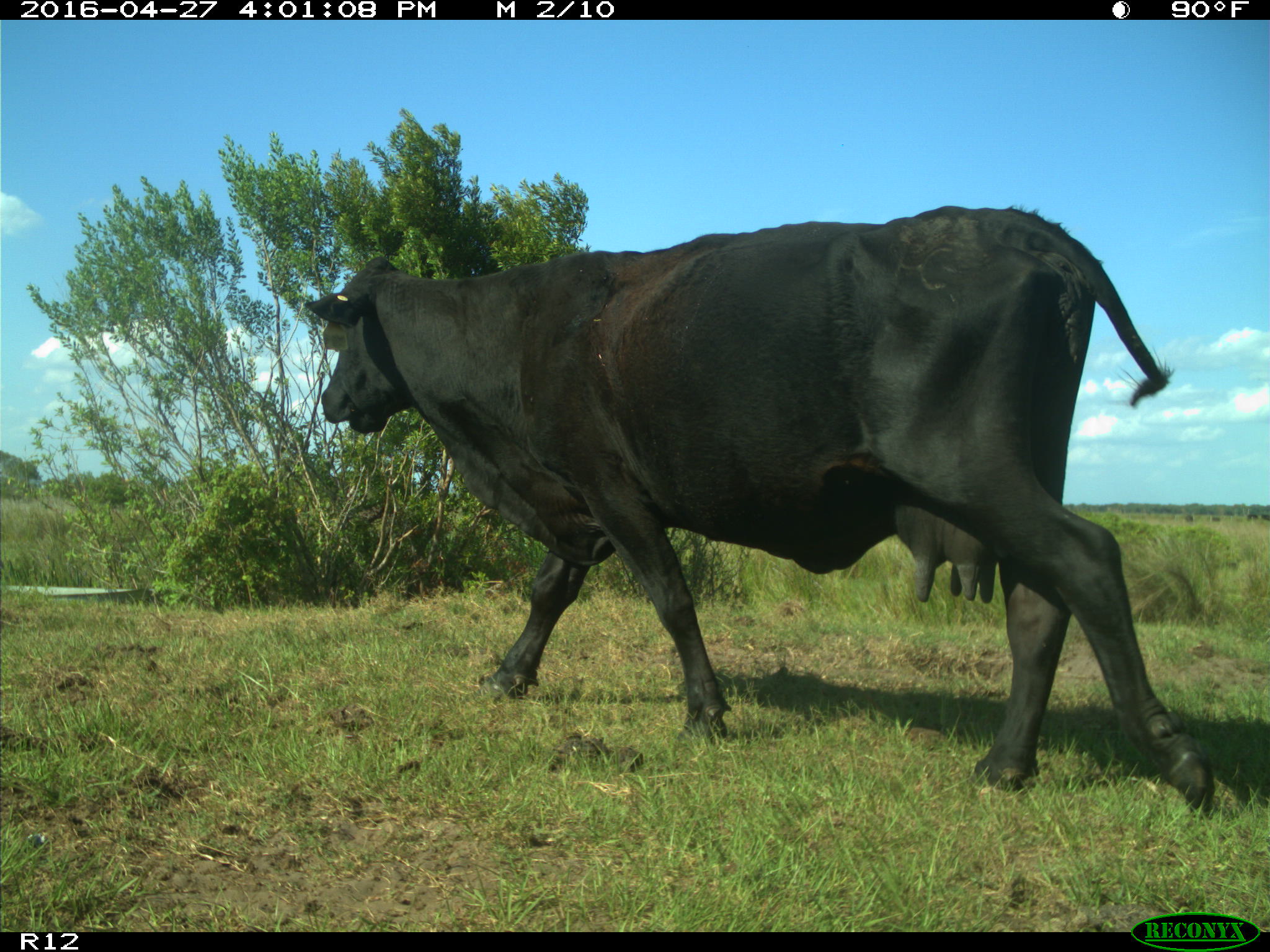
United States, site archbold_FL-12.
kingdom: Animalia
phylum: Chordata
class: Mammalia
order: Artiodactyla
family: Bovidae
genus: Bos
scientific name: Bos taurus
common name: domestic cow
Bos taurus (domestic cow).